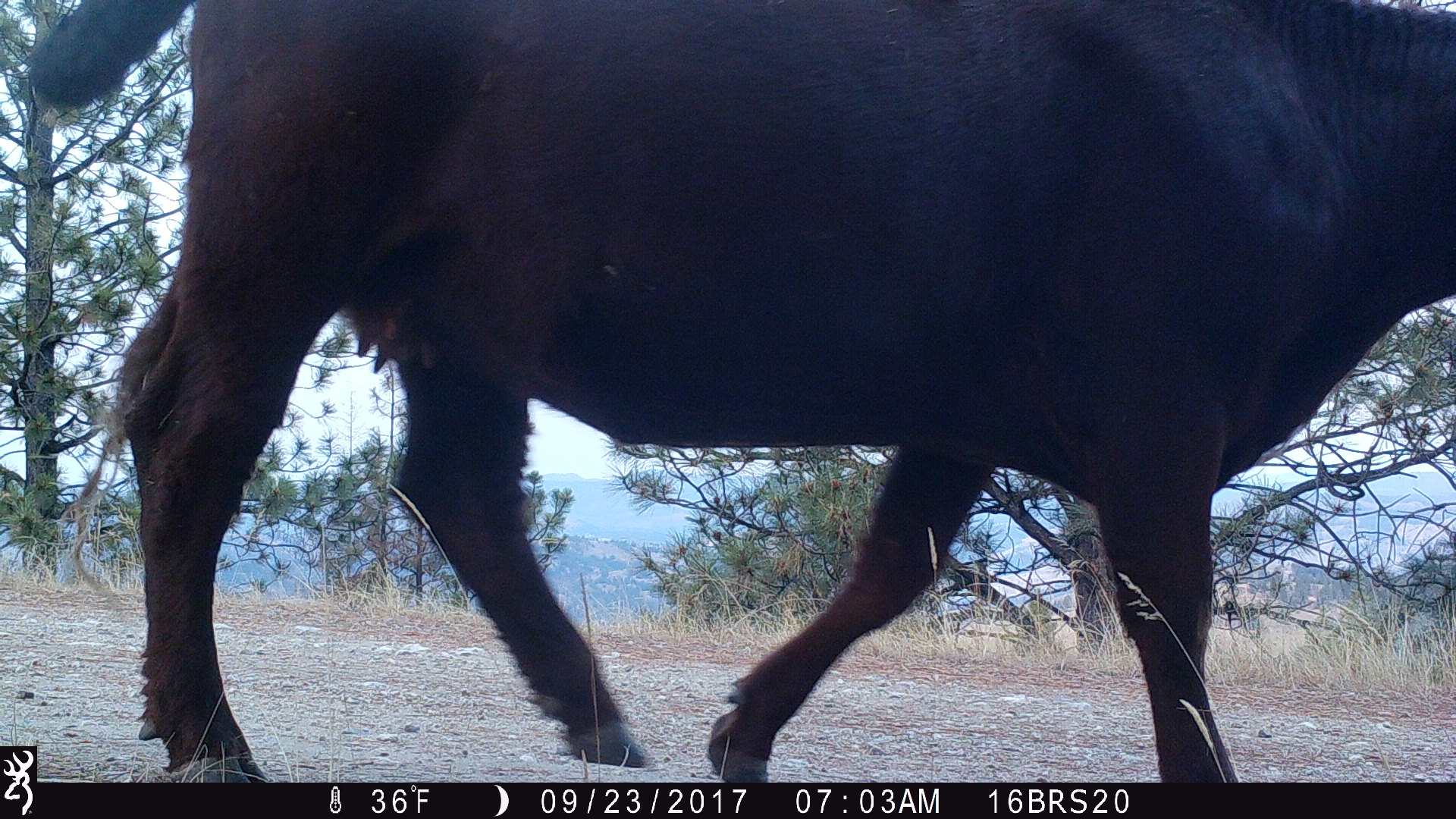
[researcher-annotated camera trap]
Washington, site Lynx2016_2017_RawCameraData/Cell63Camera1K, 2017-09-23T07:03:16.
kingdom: Animalia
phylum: Chordata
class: Mammalia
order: Artiodactyla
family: Bovidae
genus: Bos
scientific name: Bos taurus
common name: domestic cattle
Domestic cattle (Bos taurus). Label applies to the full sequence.